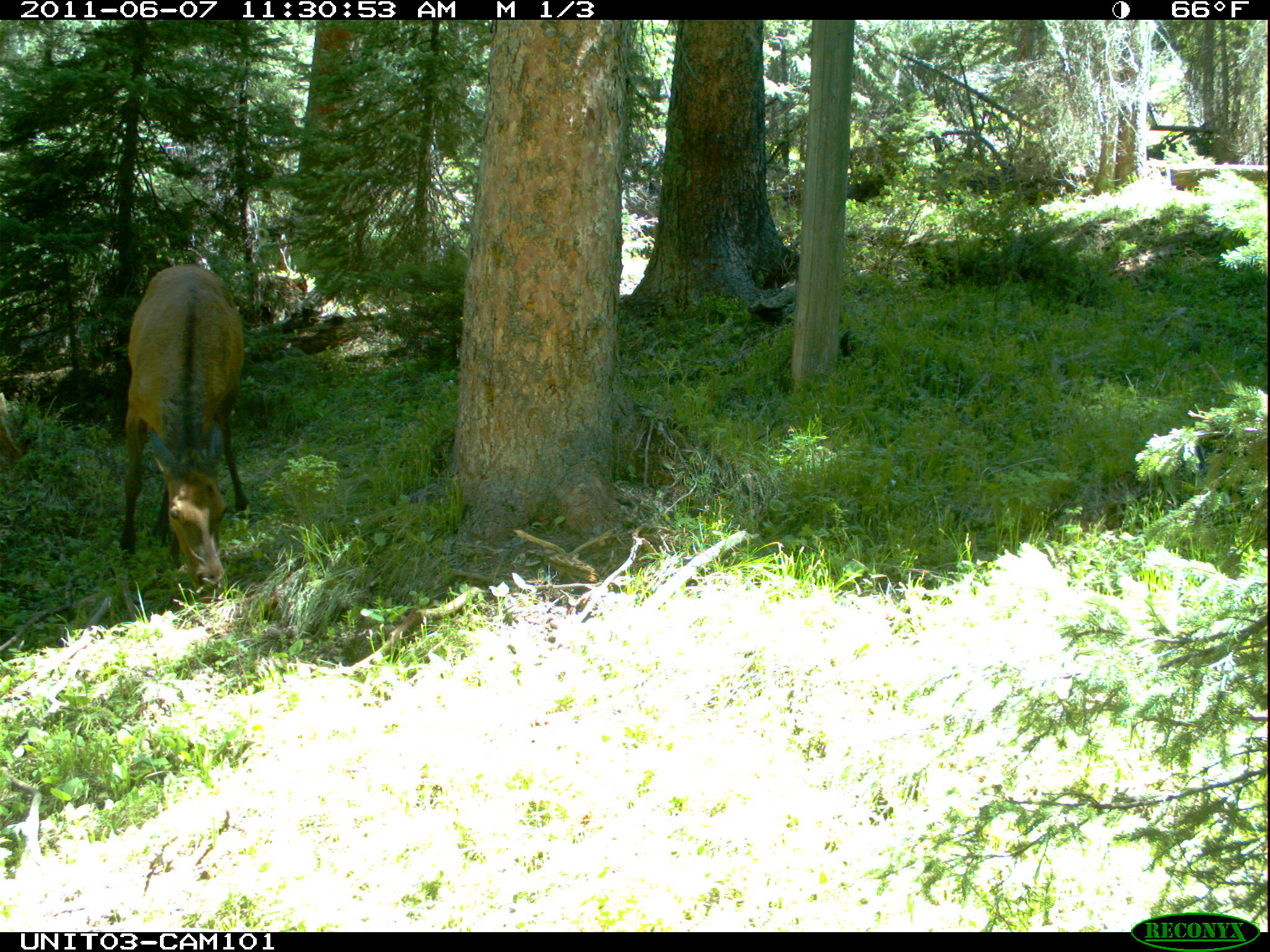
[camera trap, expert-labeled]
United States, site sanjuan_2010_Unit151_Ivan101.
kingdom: Animalia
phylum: Chordata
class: Mammalia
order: Artiodactyla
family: Cervidae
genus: Cervus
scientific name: Cervus elaphus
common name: red deer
Cervus elaphus (red deer).